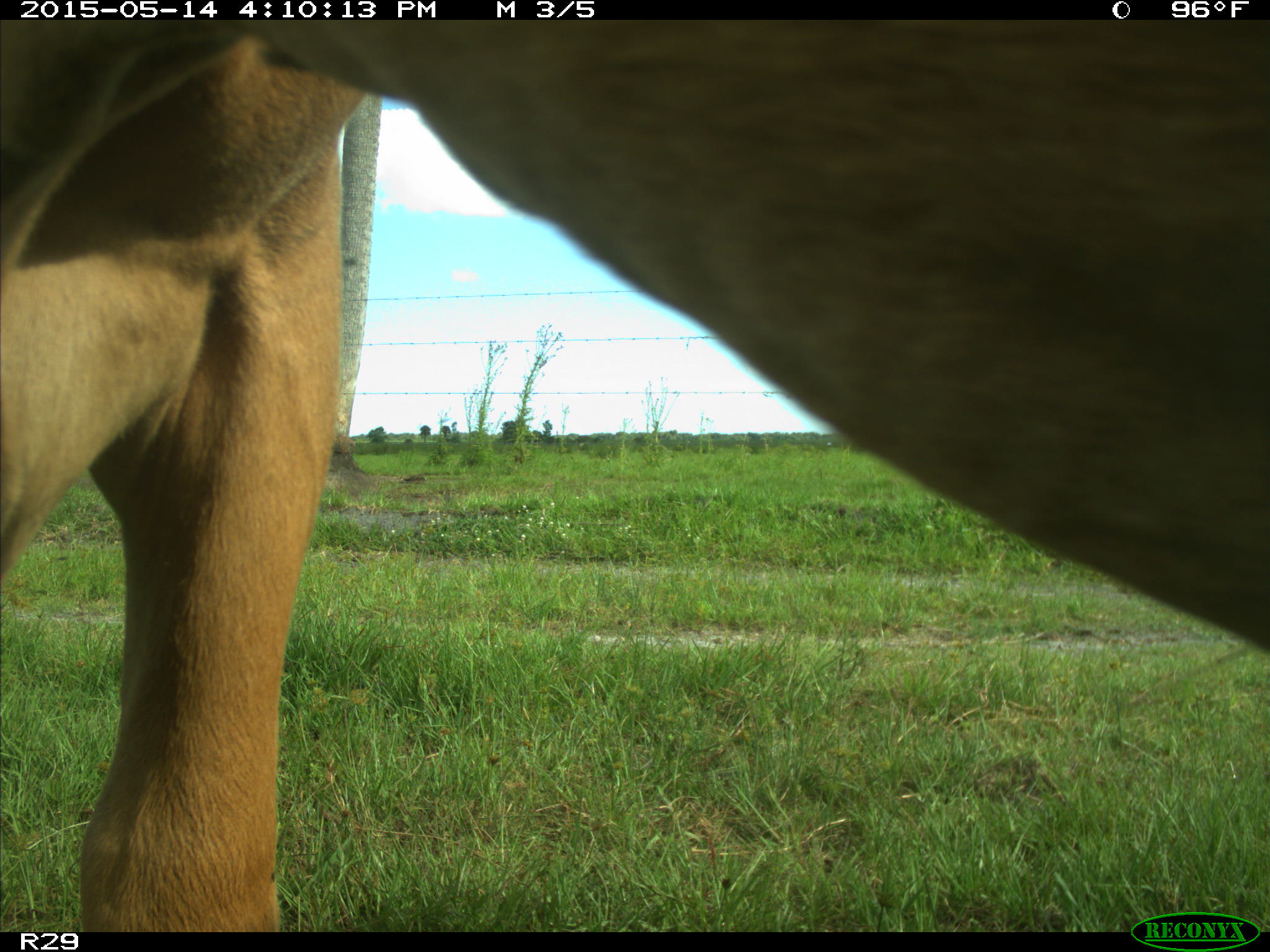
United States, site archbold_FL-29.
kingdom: Animalia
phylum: Chordata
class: Mammalia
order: Artiodactyla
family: Bovidae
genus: Bos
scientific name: Bos taurus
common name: domestic cow